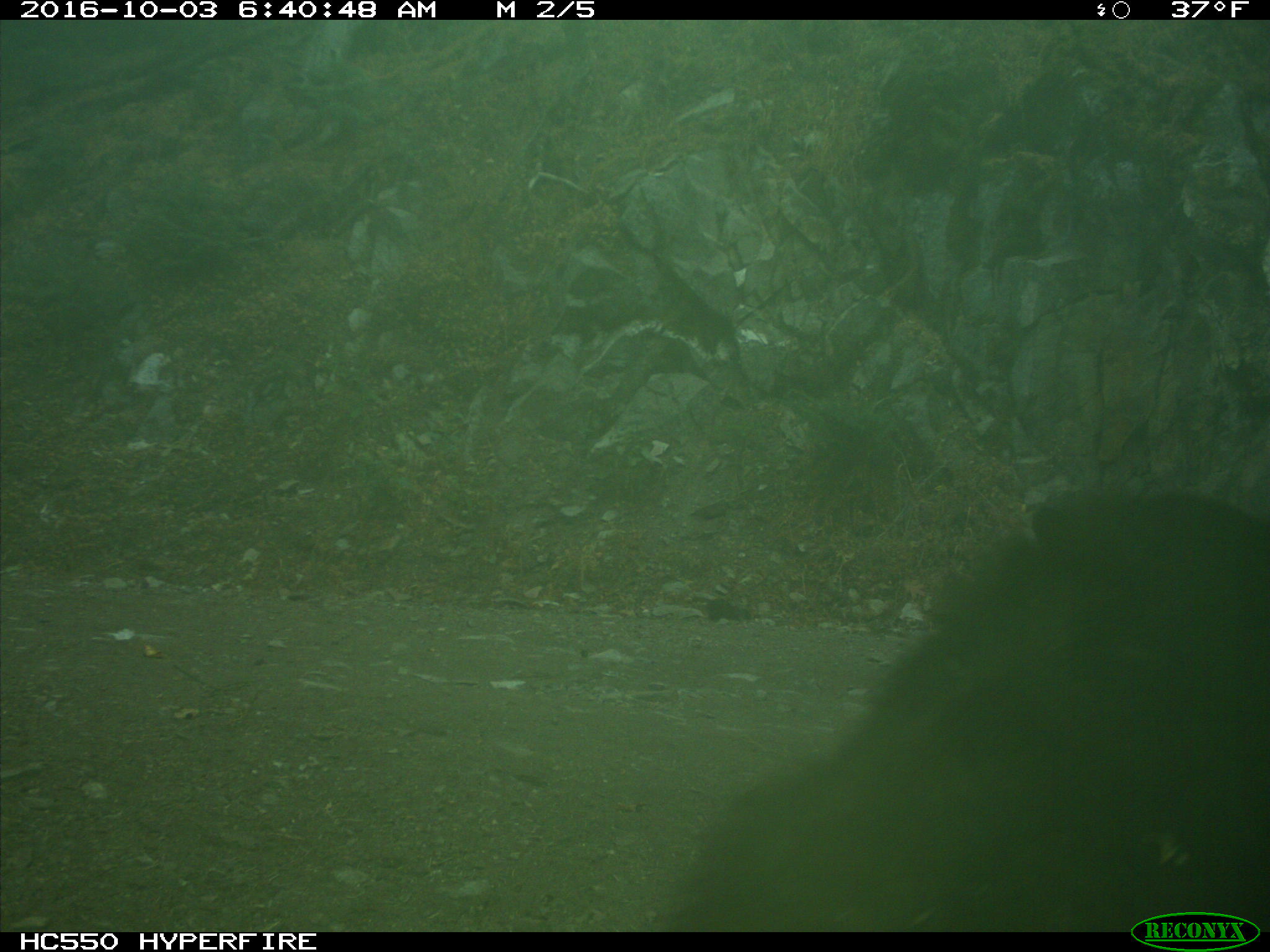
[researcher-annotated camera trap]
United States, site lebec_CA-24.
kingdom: Animalia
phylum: Chordata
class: Mammalia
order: Carnivora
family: Ursidae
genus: Ursus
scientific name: Ursus americanus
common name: american black bear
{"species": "Ursus americanus (american black bear)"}